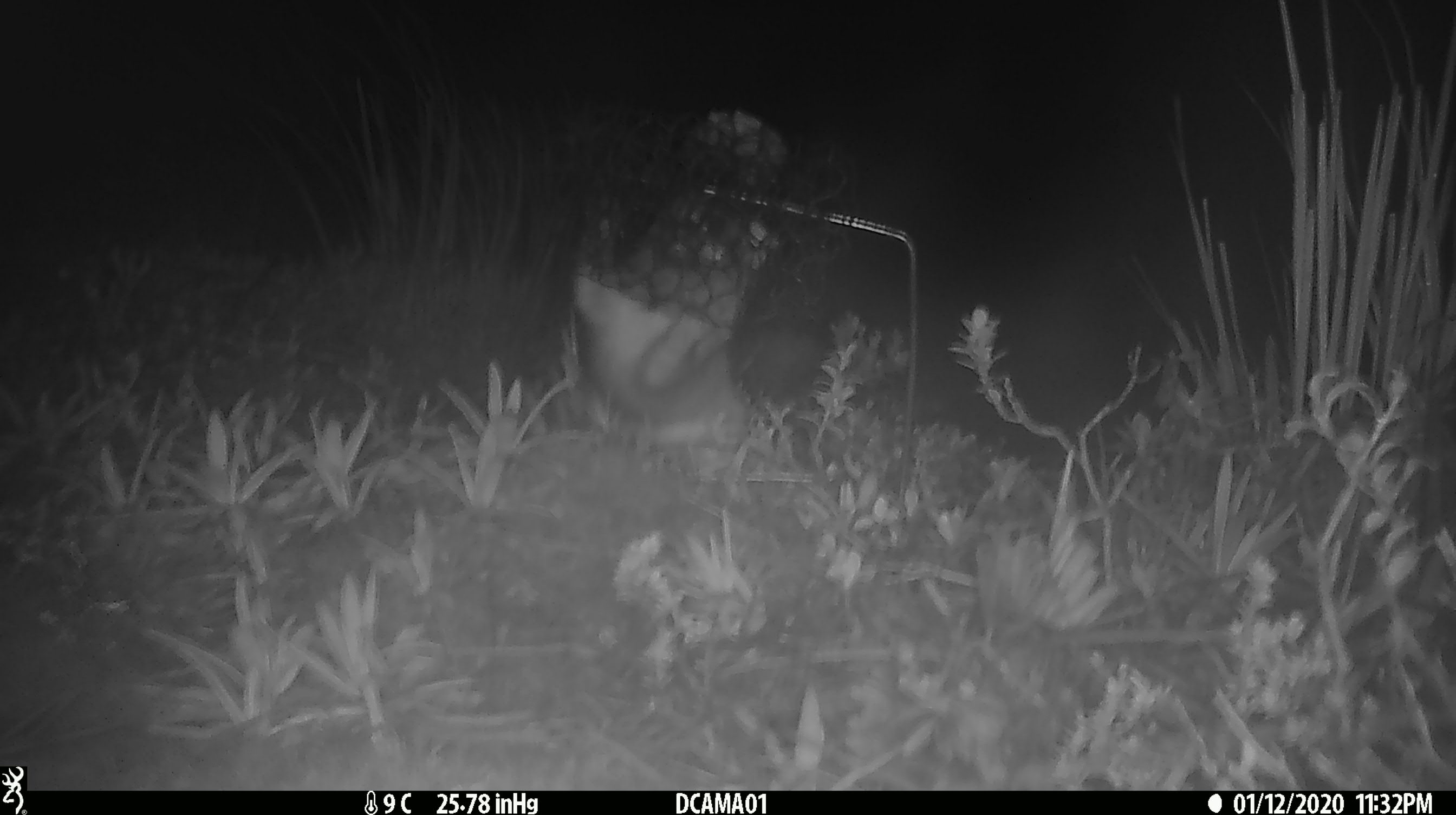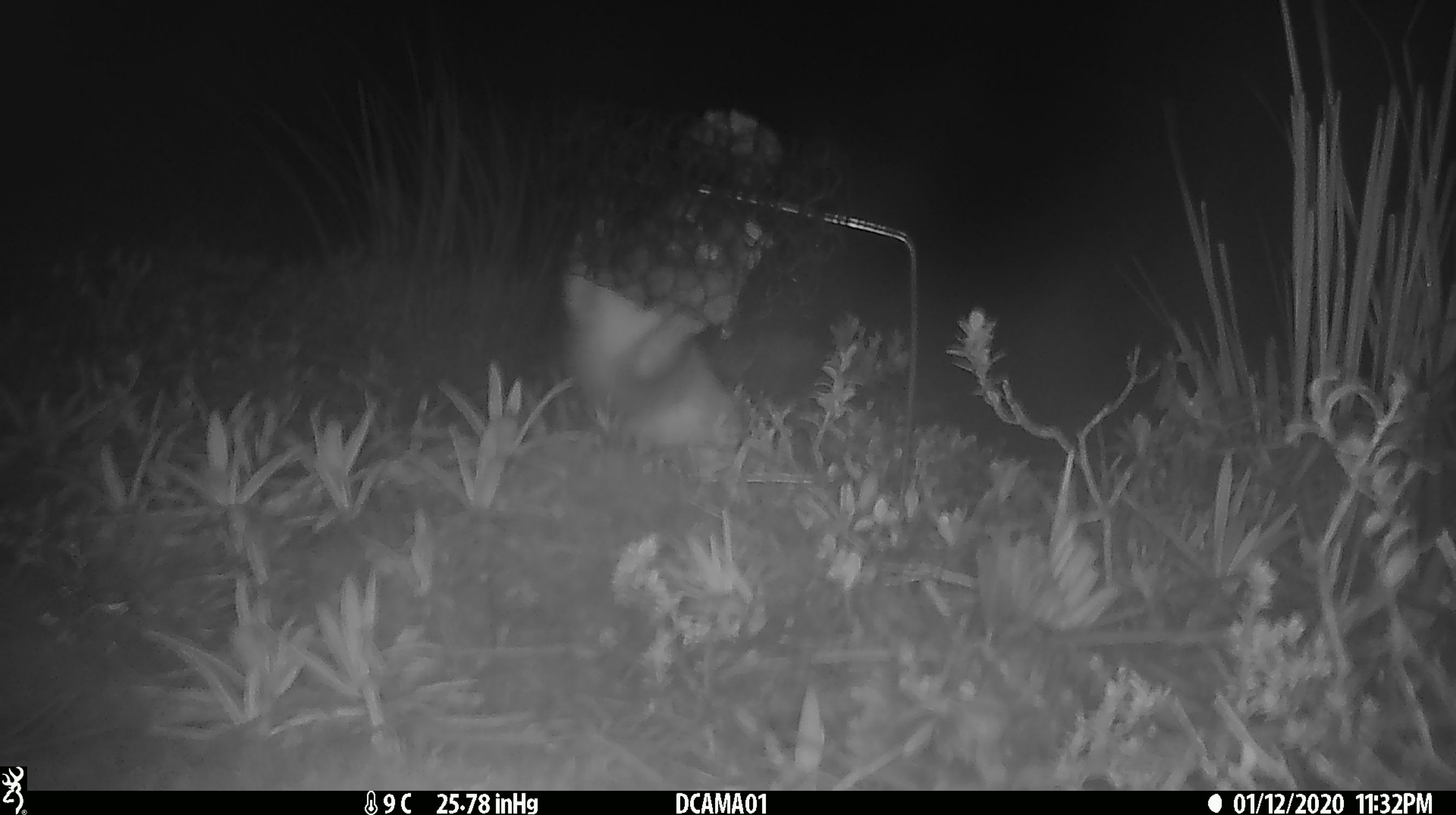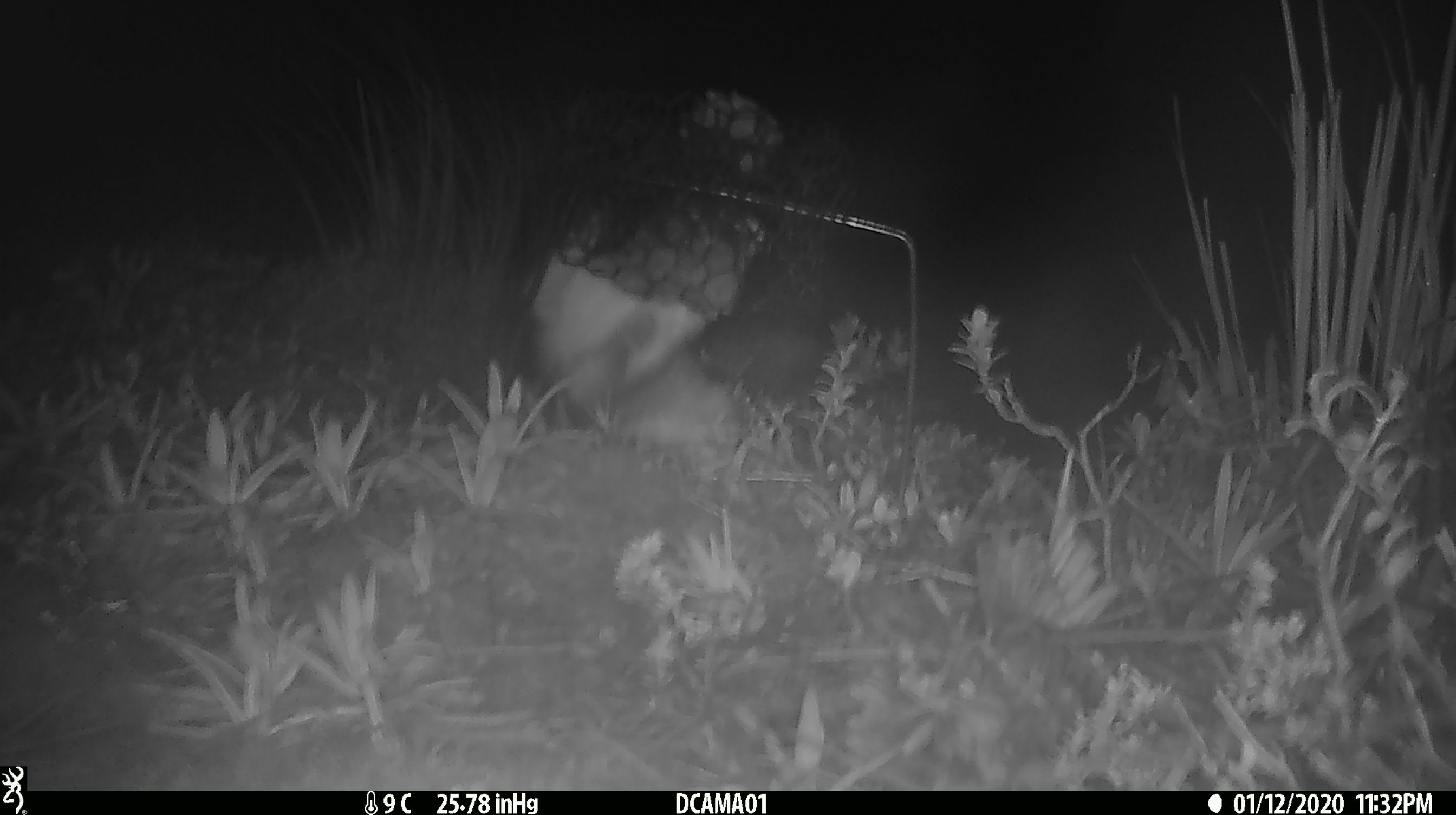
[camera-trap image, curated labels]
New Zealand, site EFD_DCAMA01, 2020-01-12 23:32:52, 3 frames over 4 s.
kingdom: Animalia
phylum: Chordata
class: Mammalia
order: Carnivora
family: Mustelidae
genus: Mustela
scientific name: Mustela erminea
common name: stoat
Stoat (Mustela erminea).